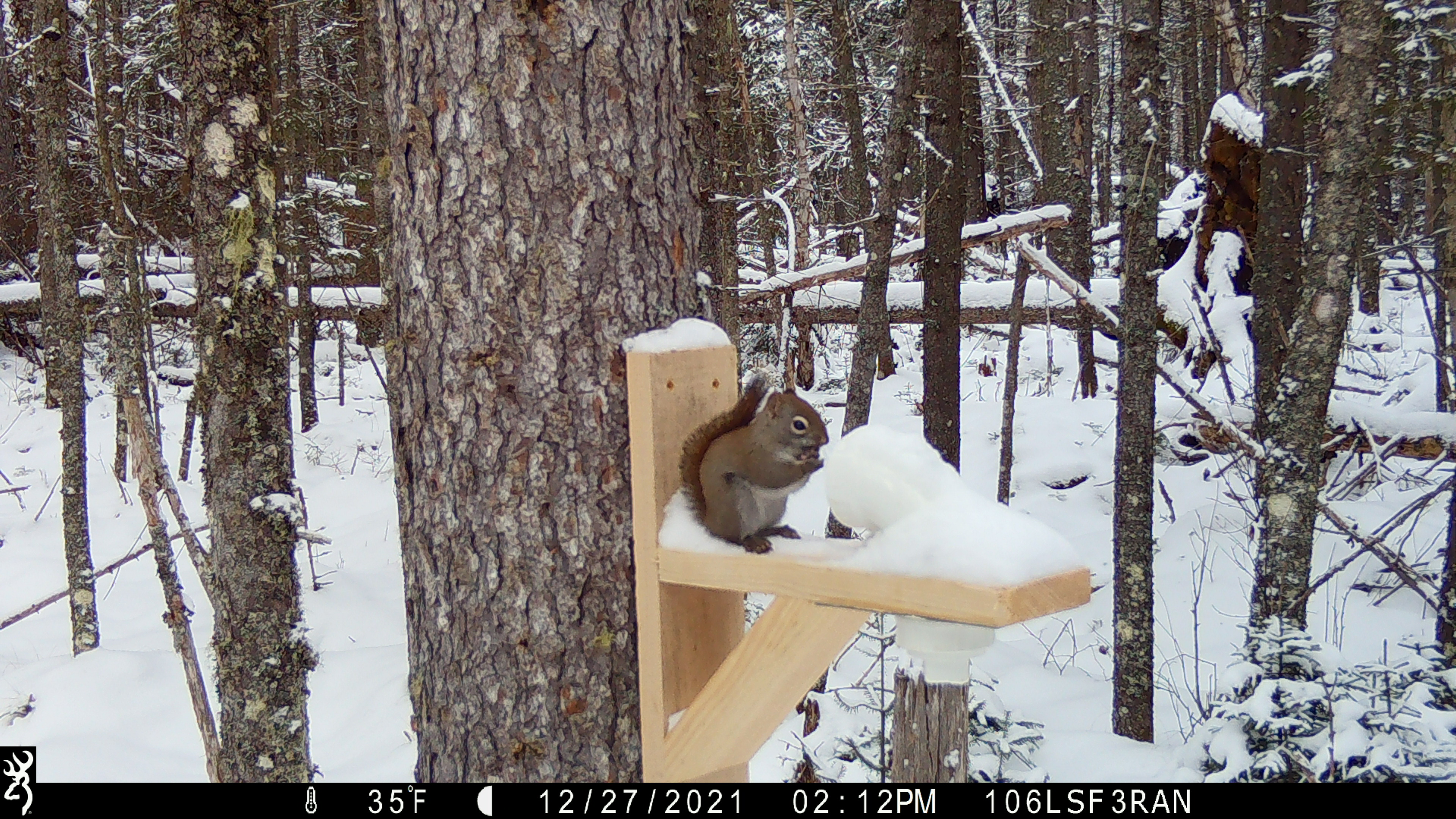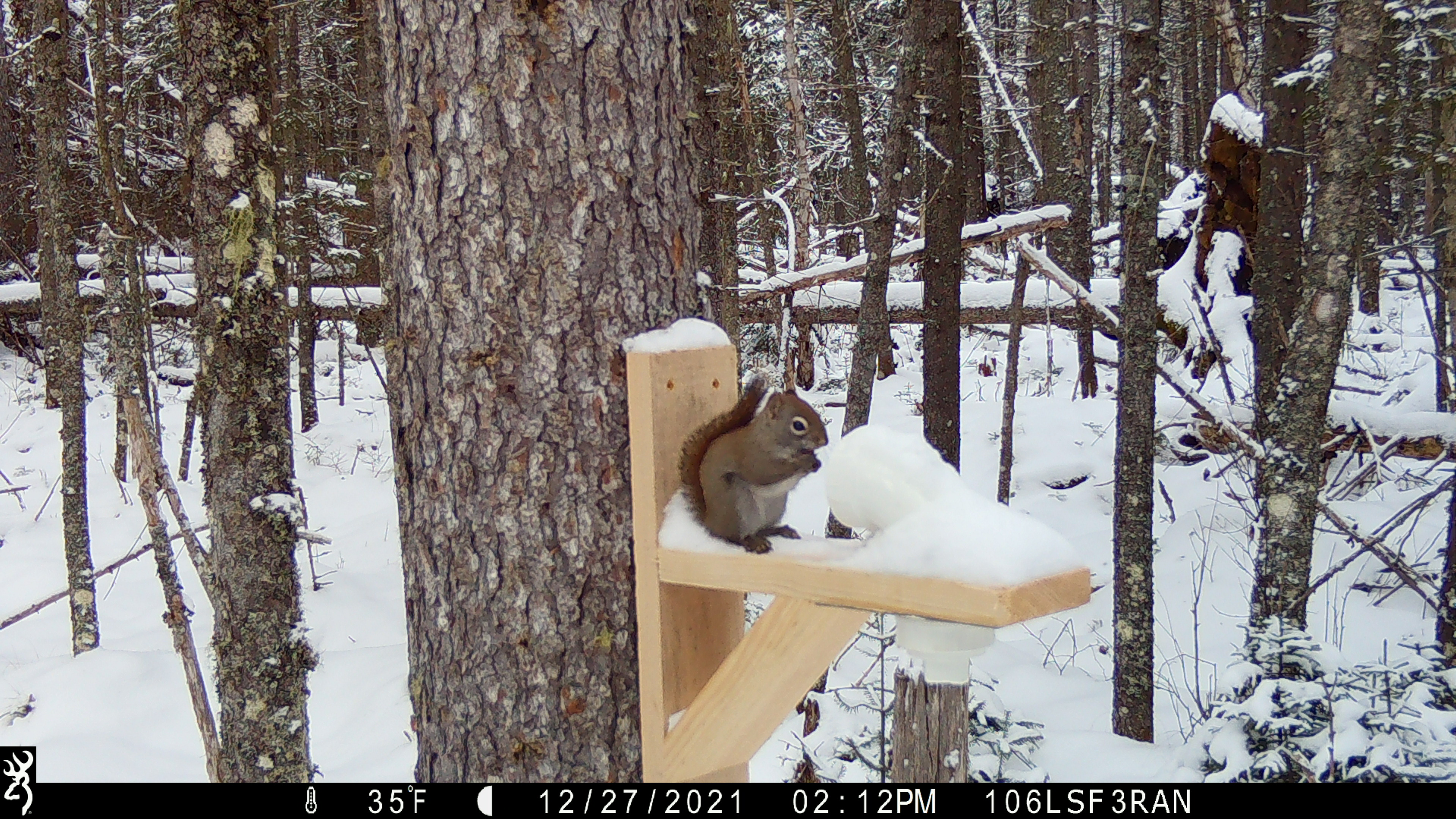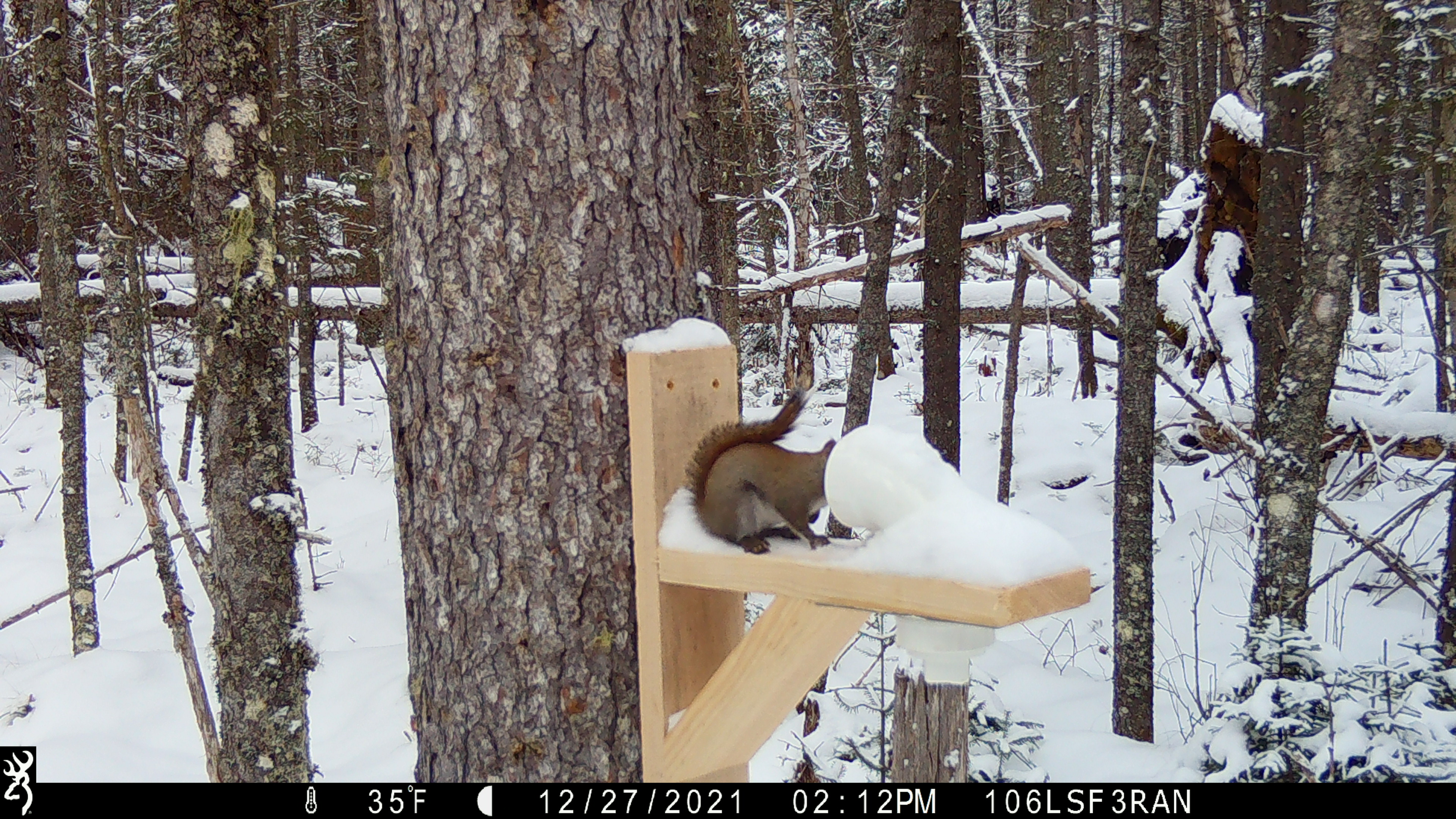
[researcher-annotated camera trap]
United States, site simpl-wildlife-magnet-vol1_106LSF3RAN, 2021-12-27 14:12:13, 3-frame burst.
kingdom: Animalia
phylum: Chordata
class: Mammalia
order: Rodentia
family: Sciuridae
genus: Tamiasciurus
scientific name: Tamiasciurus hudsonicus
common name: red squirrel